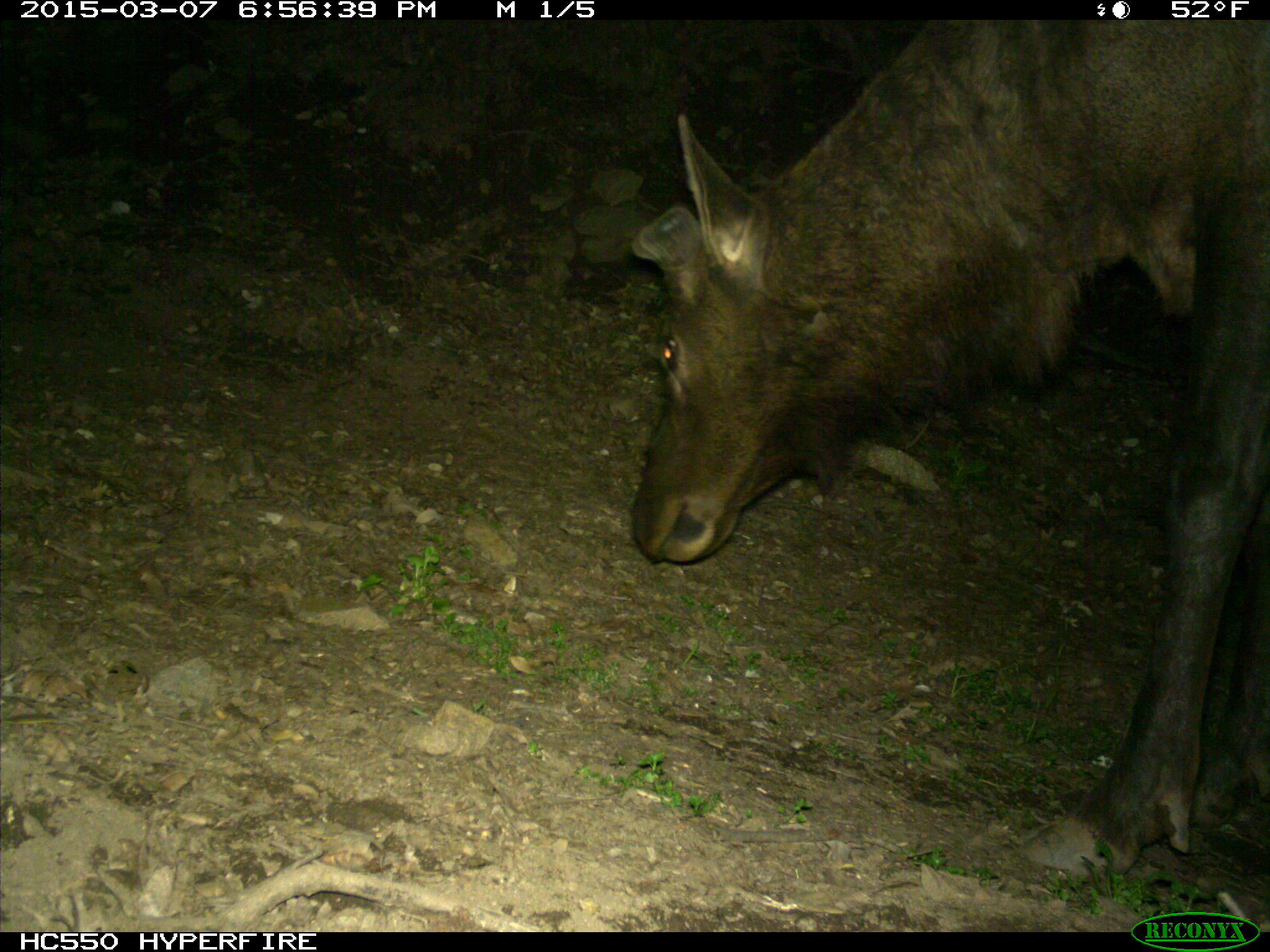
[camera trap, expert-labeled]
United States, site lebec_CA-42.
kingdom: Animalia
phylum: Chordata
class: Mammalia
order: Artiodactyla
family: Cervidae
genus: Cervus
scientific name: Cervus canadensis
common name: elk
Cervus canadensis (elk).